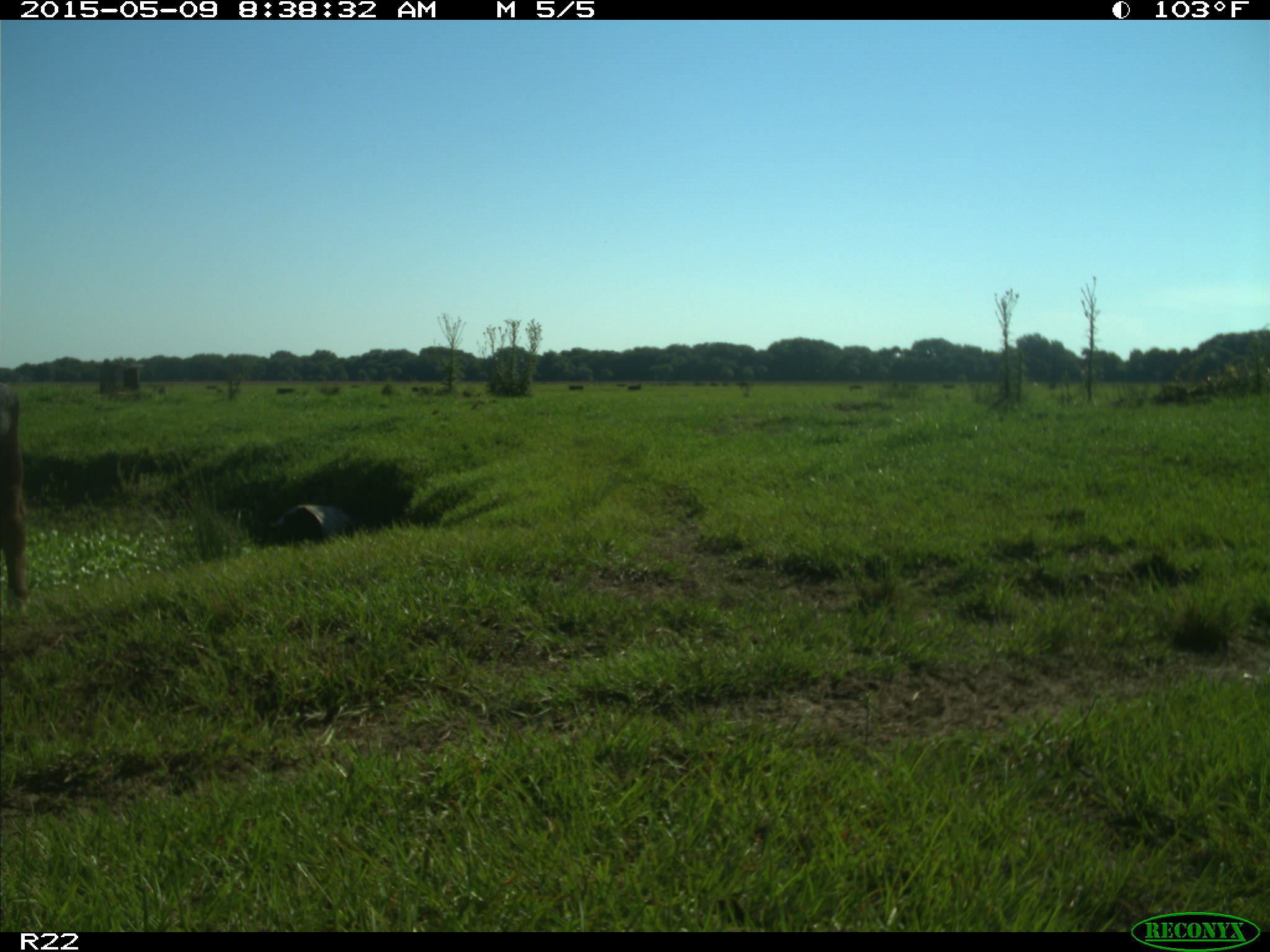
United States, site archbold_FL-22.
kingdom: Animalia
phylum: Chordata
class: Mammalia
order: Artiodactyla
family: Bovidae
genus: Bos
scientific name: Bos taurus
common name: domestic cow